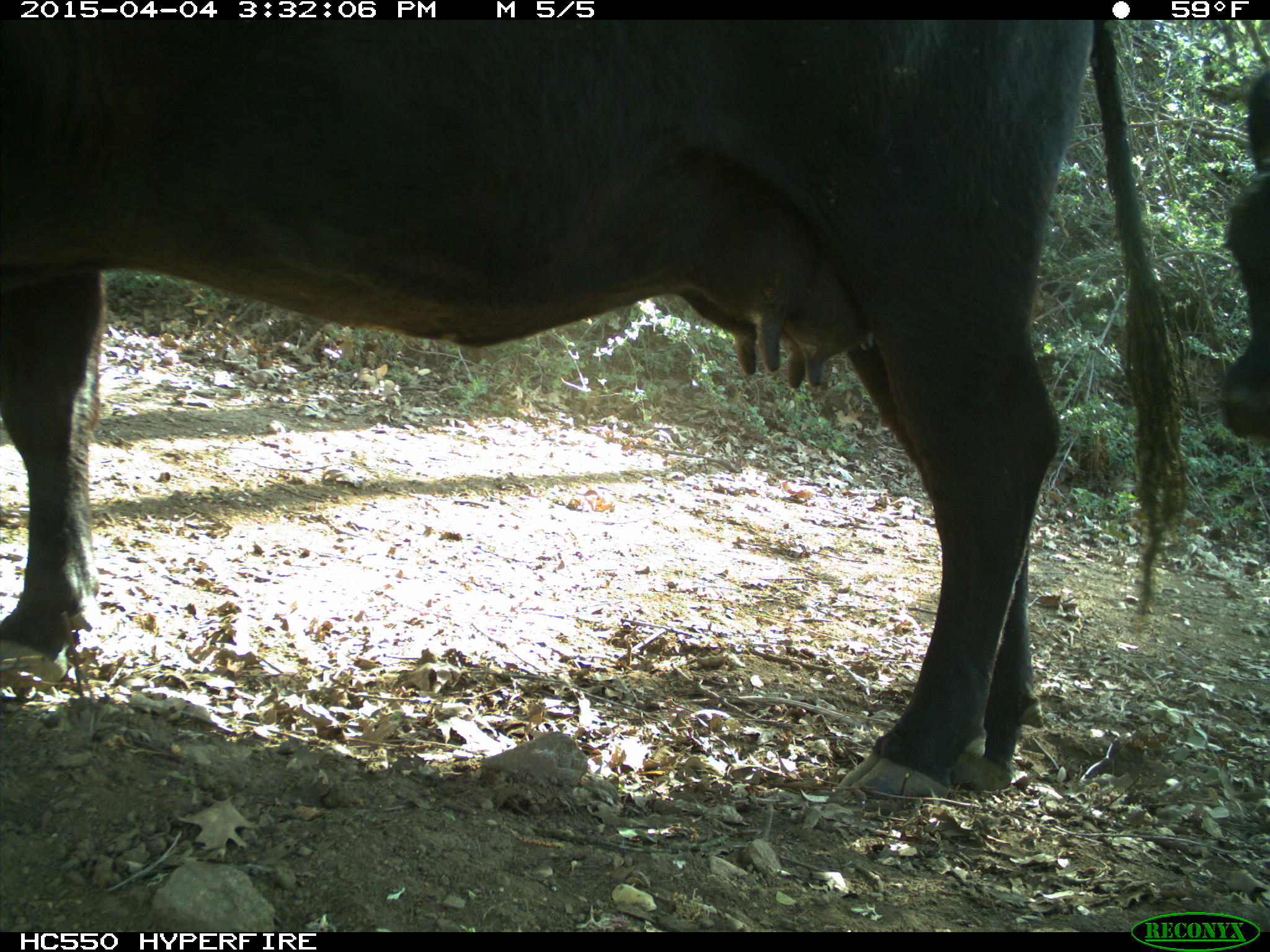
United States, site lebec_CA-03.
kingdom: Animalia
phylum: Chordata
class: Mammalia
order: Artiodactyla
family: Bovidae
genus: Bos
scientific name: Bos taurus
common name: domestic cow